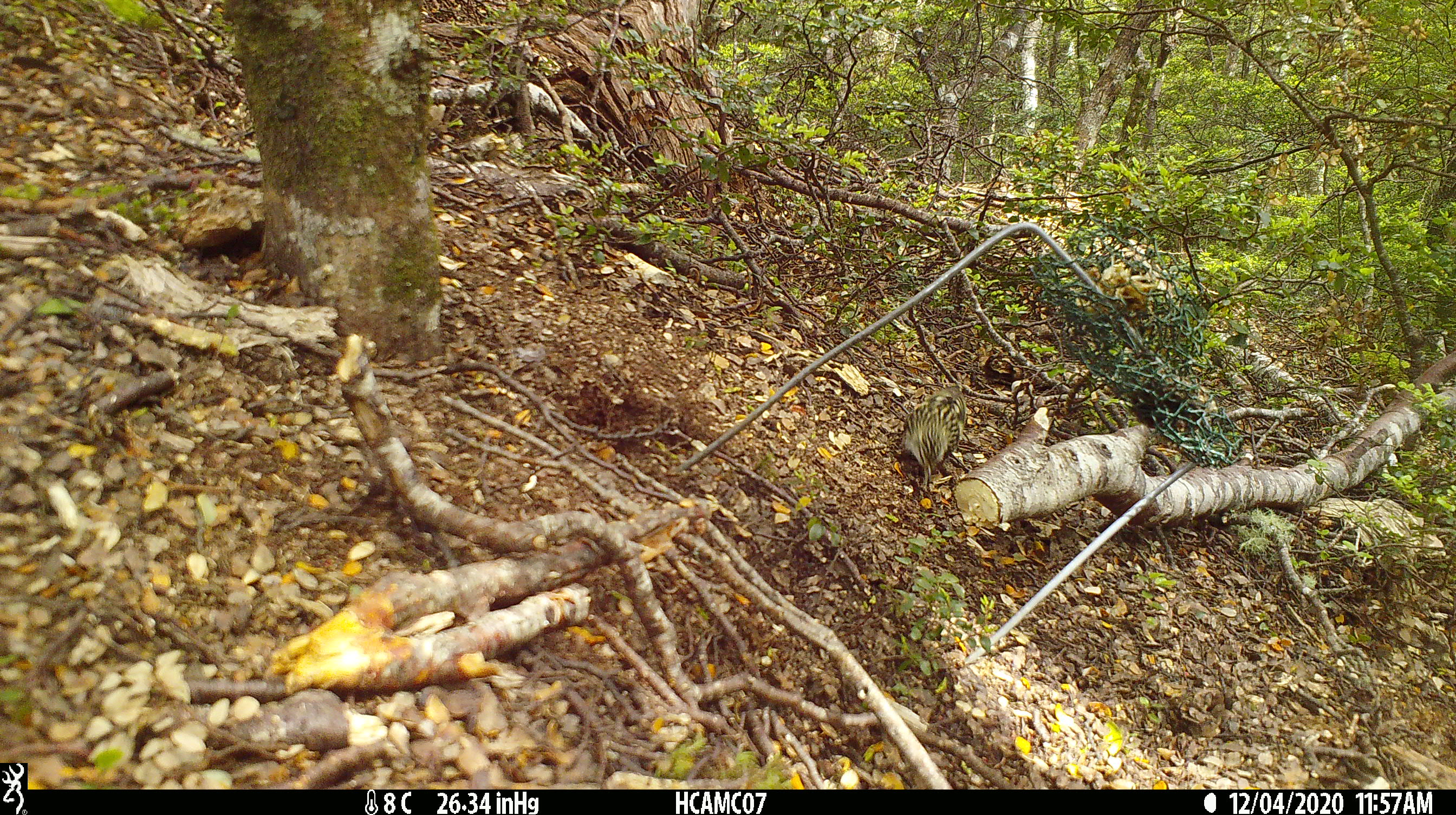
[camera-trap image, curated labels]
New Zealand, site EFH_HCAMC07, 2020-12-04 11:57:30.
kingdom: Animalia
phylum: Chordata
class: Aves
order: Passeriformes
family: Acanthisittidae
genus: Acanthisitta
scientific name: Acanthisitta chloris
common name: rifleman